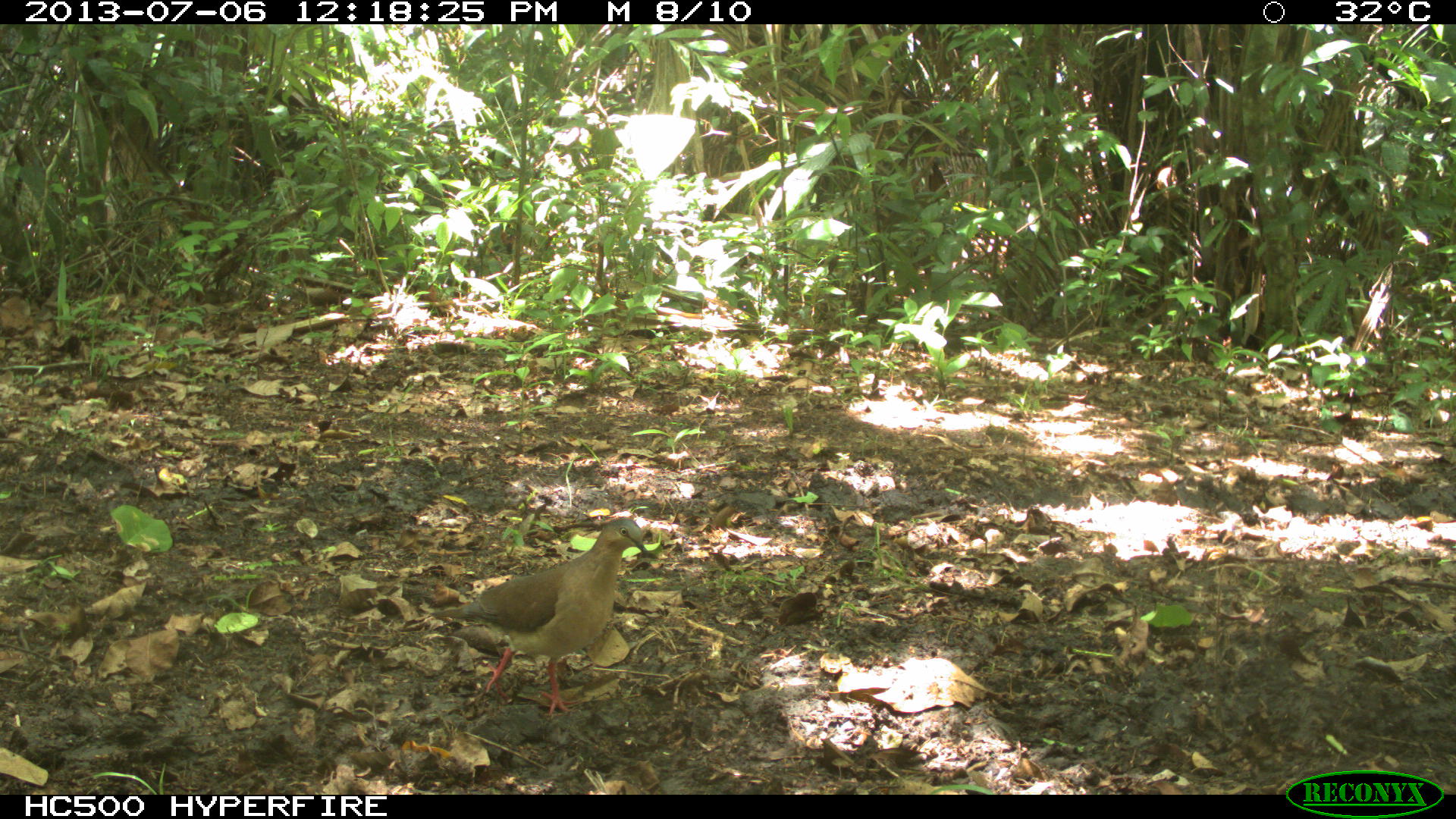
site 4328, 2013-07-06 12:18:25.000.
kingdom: Animalia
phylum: Chordata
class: Aves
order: Columbiformes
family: Columbidae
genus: Leptotila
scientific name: Leptotila plumbeiceps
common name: gray-headed dove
Leptotila plumbeiceps (gray-headed dove), count 1.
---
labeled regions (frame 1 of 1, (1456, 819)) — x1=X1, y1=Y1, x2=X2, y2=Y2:
leptotila plumbeiceps: x1=426, y1=517, x2=649, y2=716